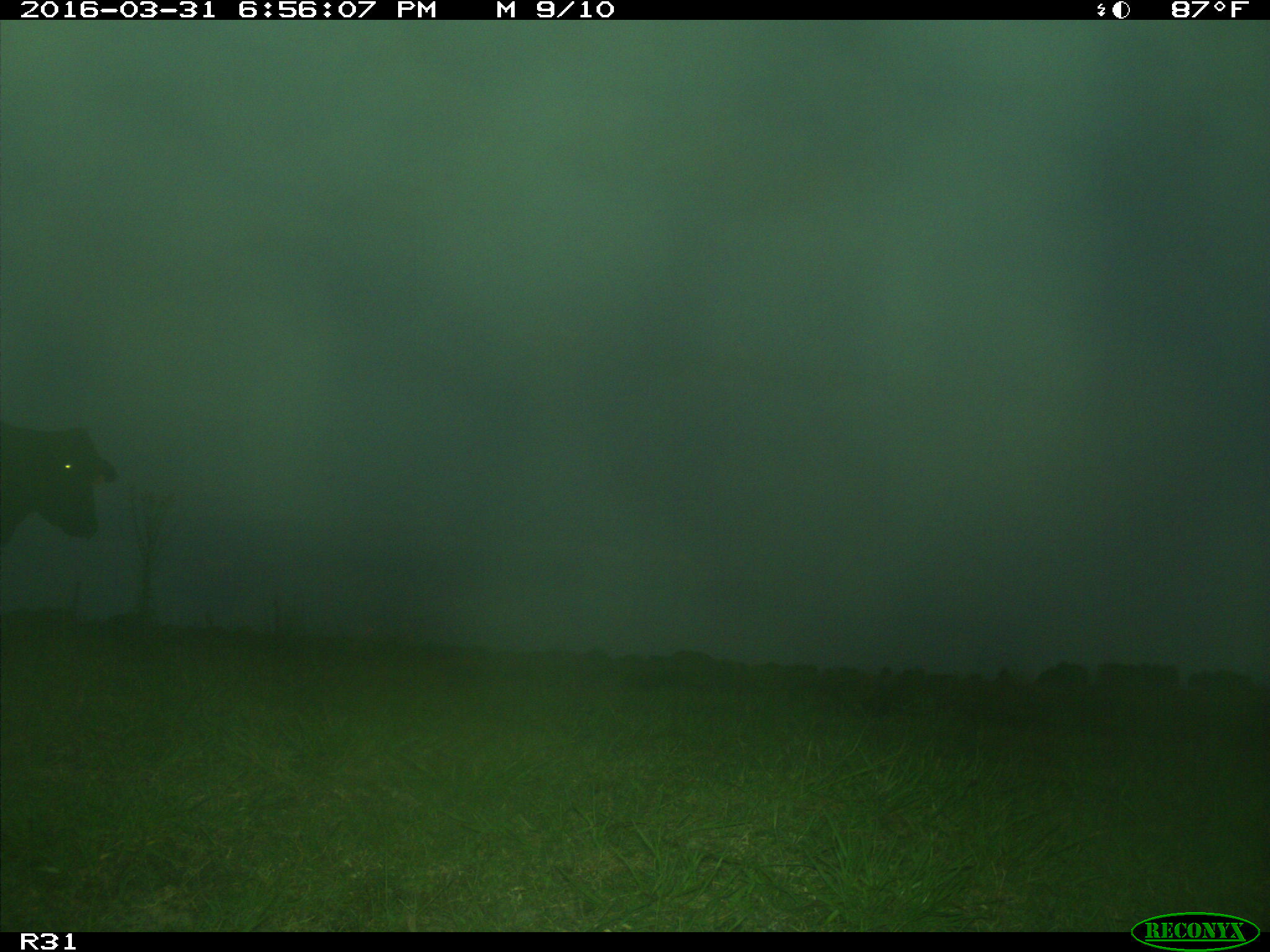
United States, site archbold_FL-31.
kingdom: Animalia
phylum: Chordata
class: Mammalia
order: Artiodactyla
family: Bovidae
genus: Bos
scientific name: Bos taurus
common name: domestic cow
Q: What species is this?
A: Bos taurus (domestic cow).